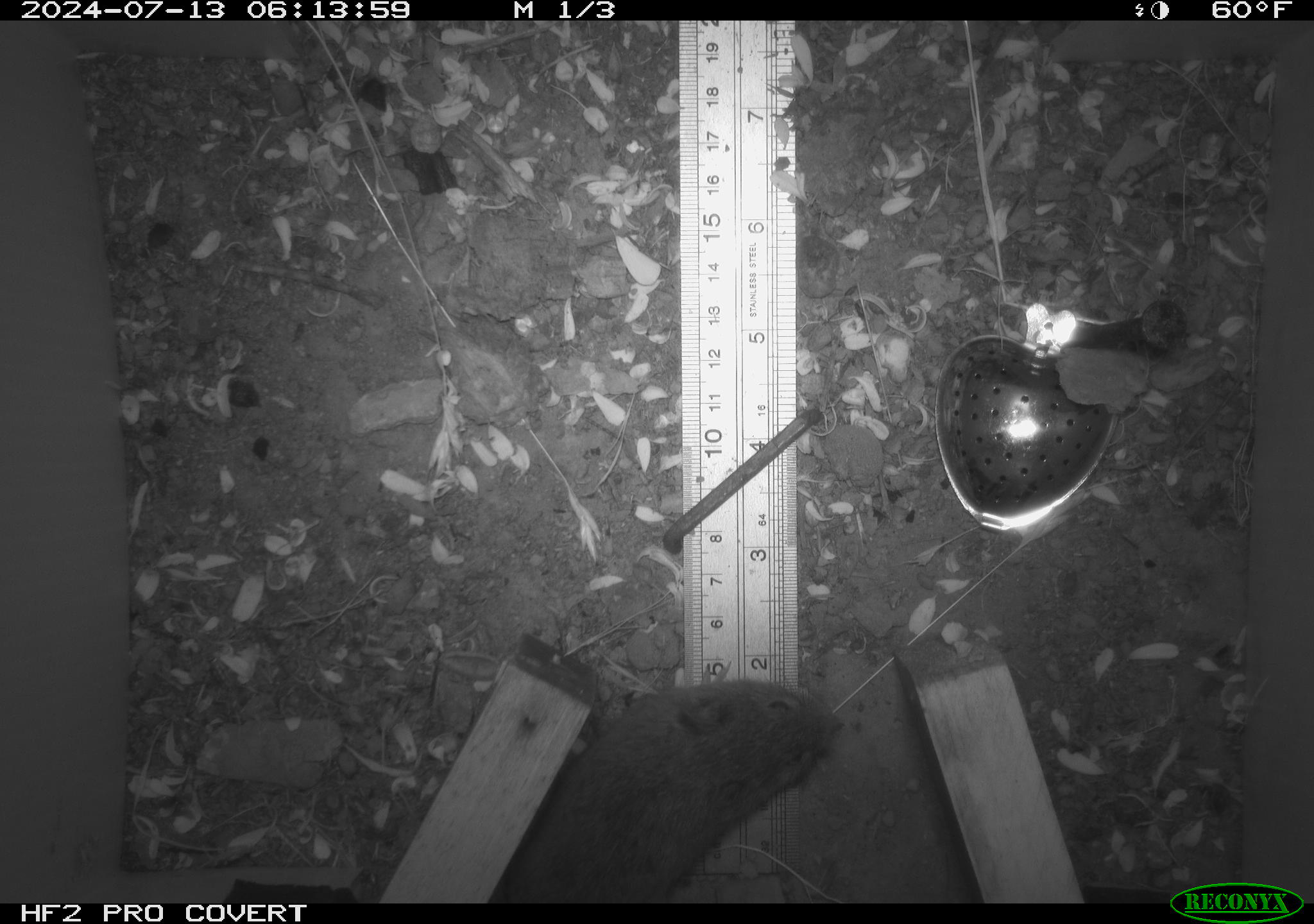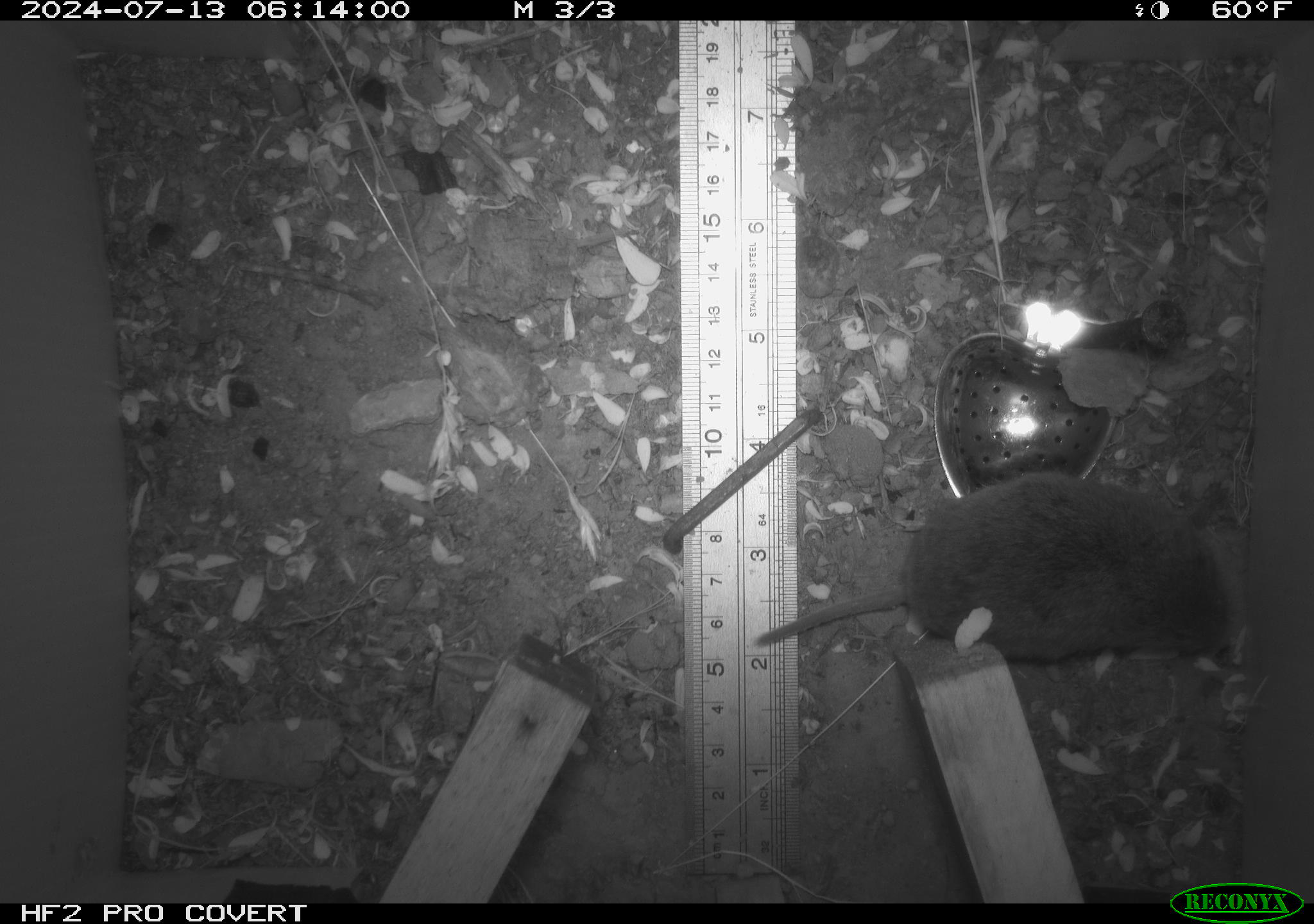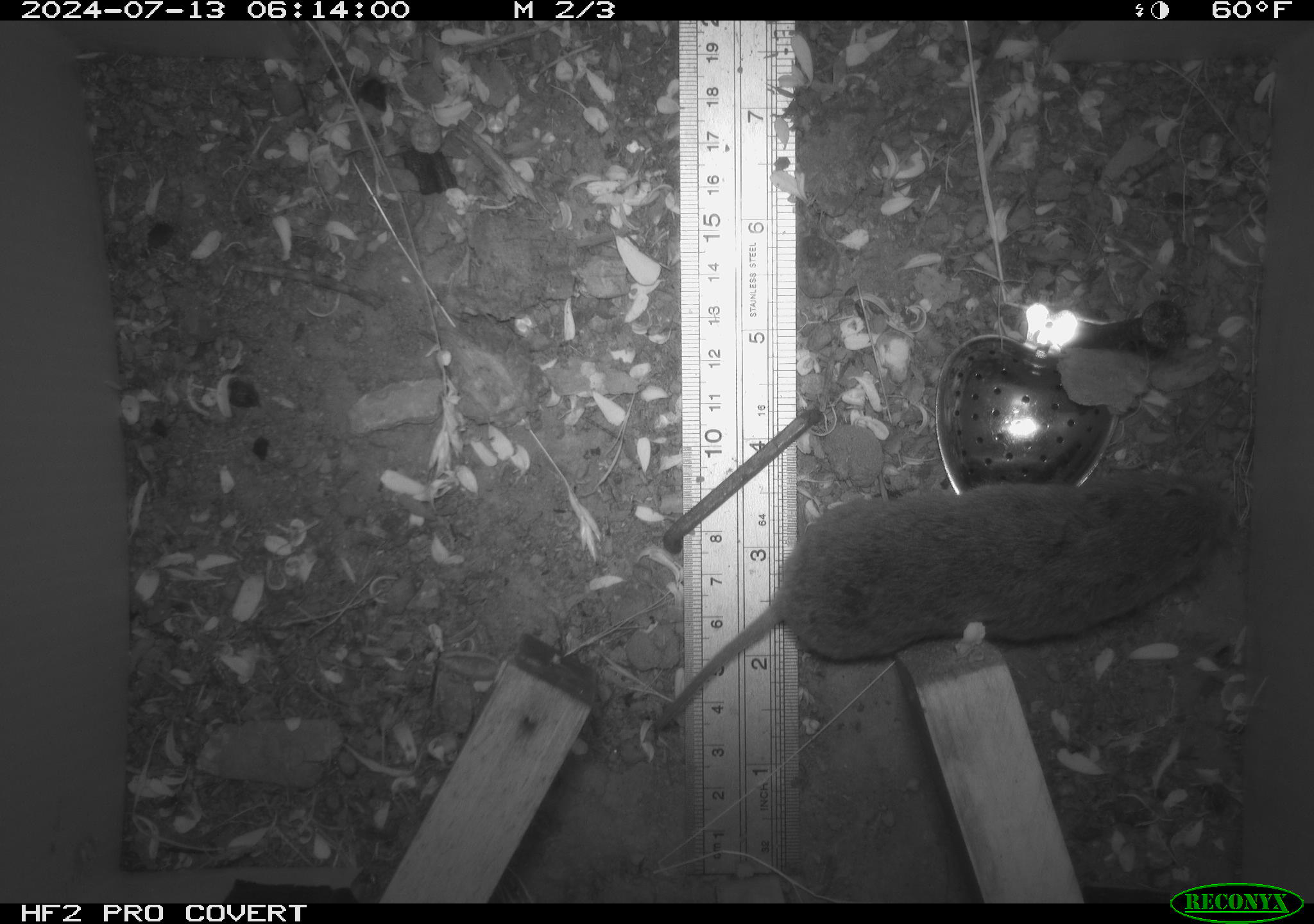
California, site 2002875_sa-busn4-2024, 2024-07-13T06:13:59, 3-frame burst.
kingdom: Animalia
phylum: Chordata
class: Mammalia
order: Rodentia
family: Cricetidae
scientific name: Arvicolinae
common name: voles, lemmings, and muskrats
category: arvicolinae subfamily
Arvicolinae subfamily (voles, lemmings, and muskrats) (Arvicolinae).